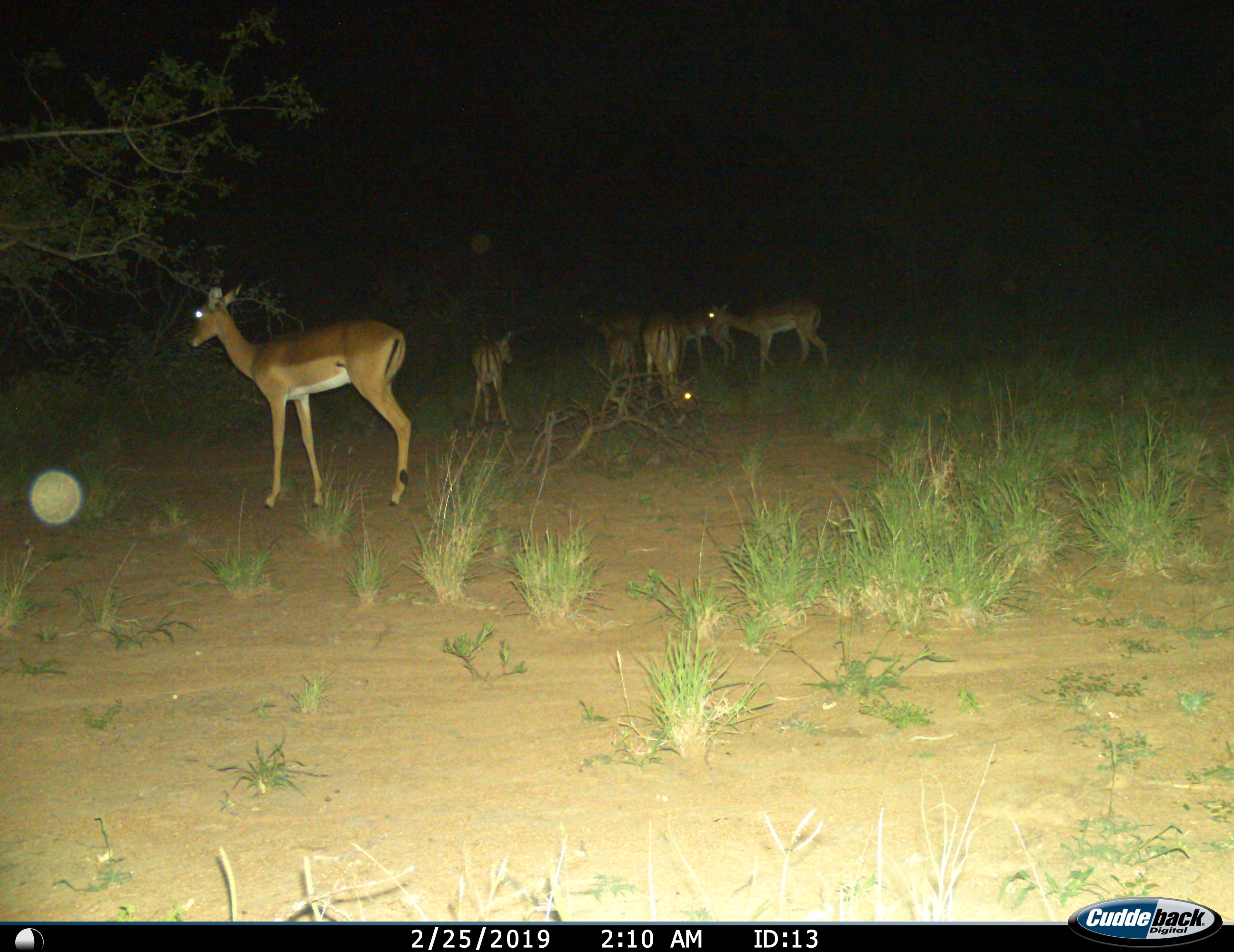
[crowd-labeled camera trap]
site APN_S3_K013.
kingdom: Animalia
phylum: Chordata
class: Mammalia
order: Artiodactyla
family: Bovidae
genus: Aepyceros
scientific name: Aepyceros melampus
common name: impala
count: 7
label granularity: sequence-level